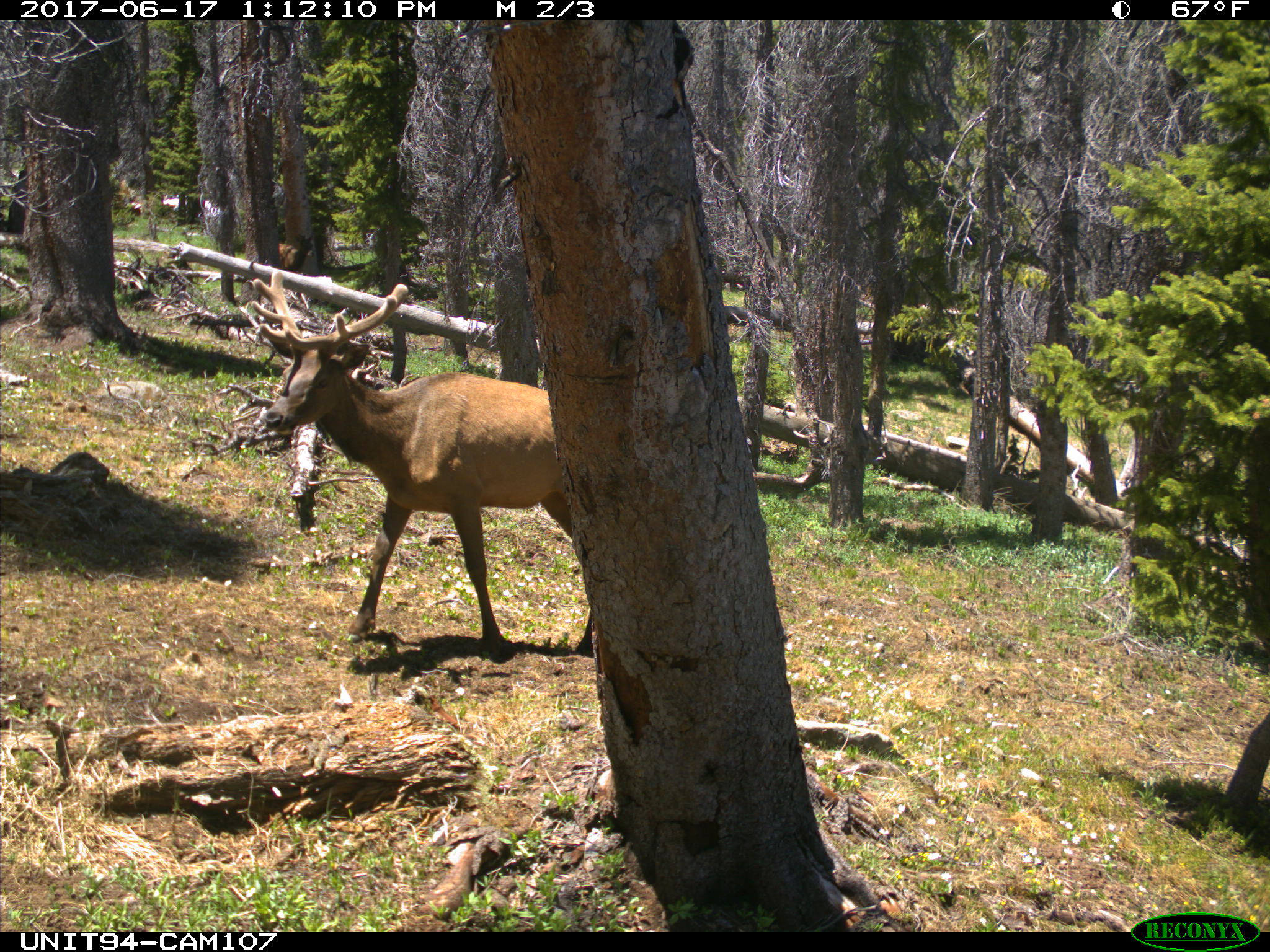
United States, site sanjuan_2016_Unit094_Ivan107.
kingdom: Animalia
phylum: Chordata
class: Mammalia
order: Artiodactyla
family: Cervidae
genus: Cervus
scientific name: Cervus elaphus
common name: red deer